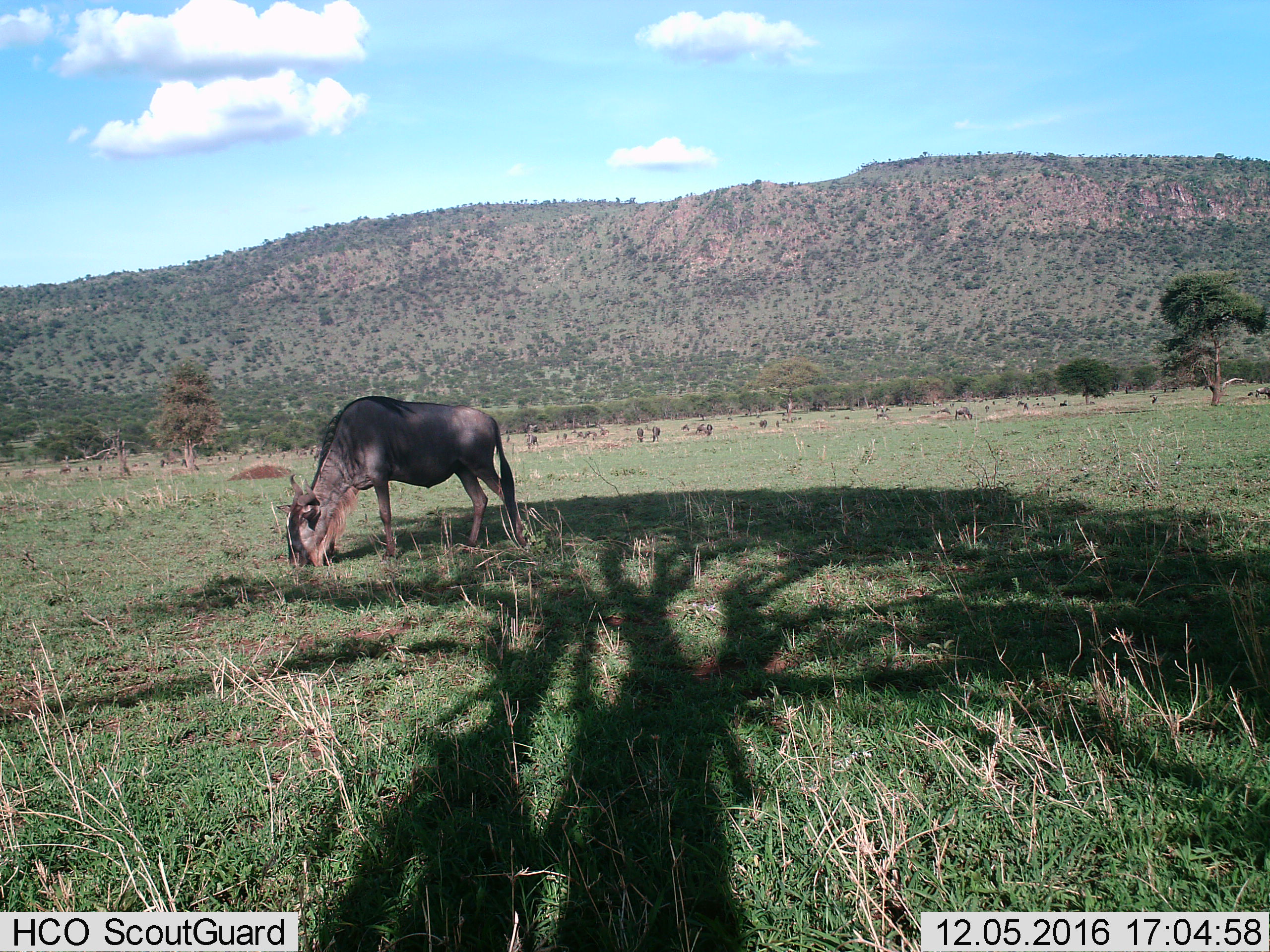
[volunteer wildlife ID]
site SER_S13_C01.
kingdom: Animalia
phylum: Chordata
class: Mammalia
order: Artiodactyla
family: Bovidae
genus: Connochaetes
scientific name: Connochaetes taurinus taurinus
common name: blue wildebeest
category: wildebeestblue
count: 11-50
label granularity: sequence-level